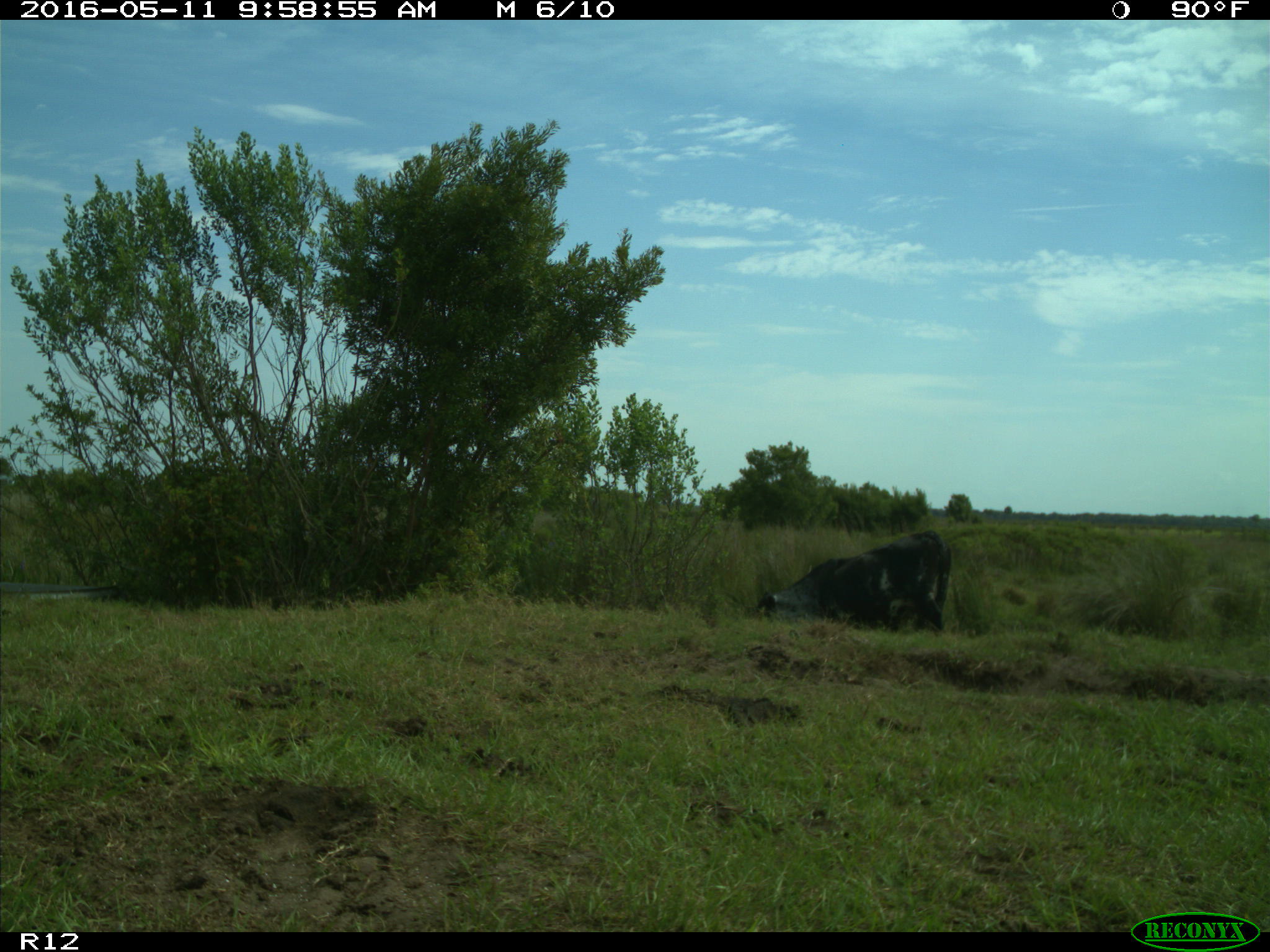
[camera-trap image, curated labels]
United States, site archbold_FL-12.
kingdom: Animalia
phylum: Chordata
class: Mammalia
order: Artiodactyla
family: Bovidae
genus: Bos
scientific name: Bos taurus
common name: domestic cow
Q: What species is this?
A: Bos taurus (domestic cow).